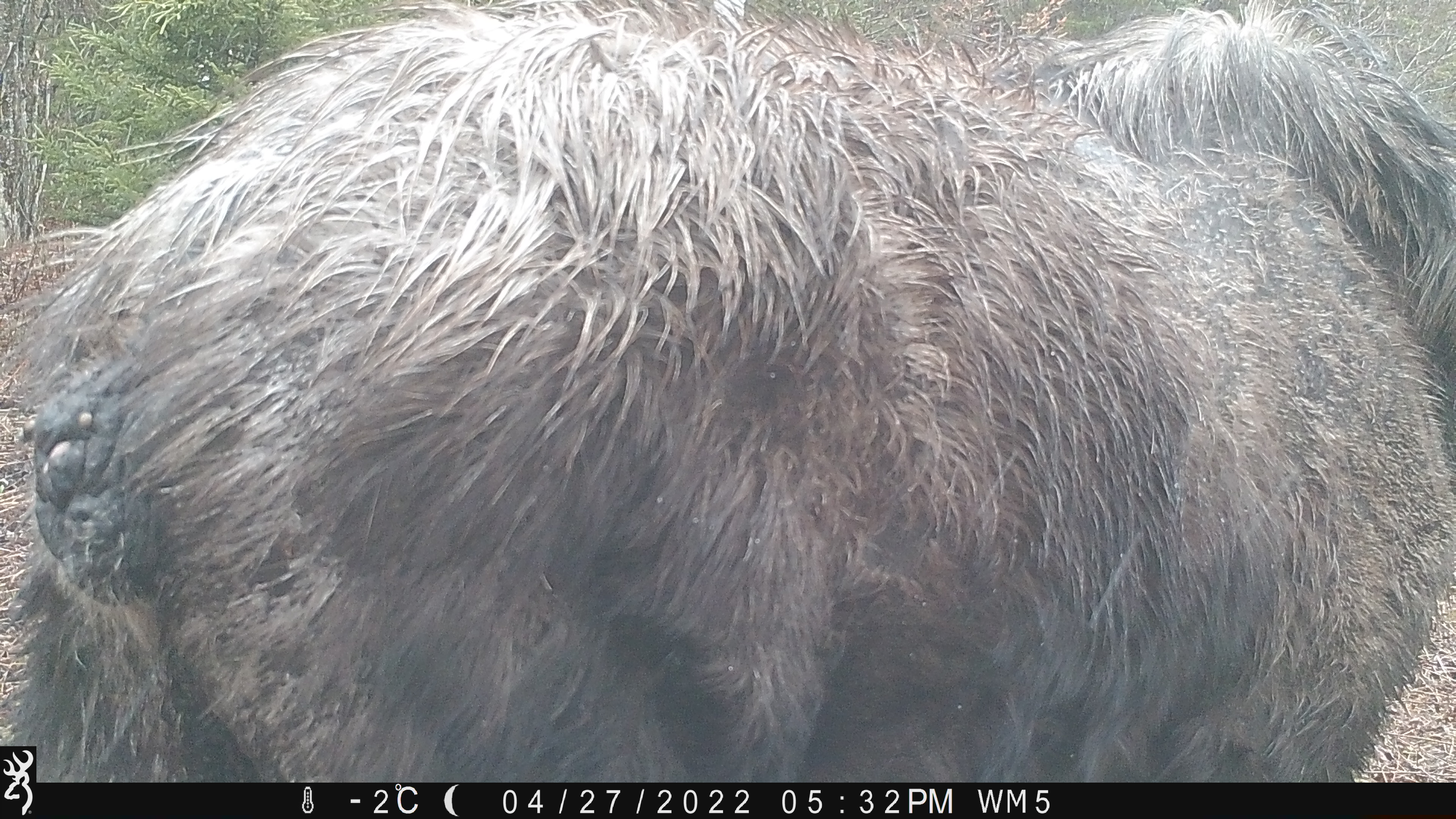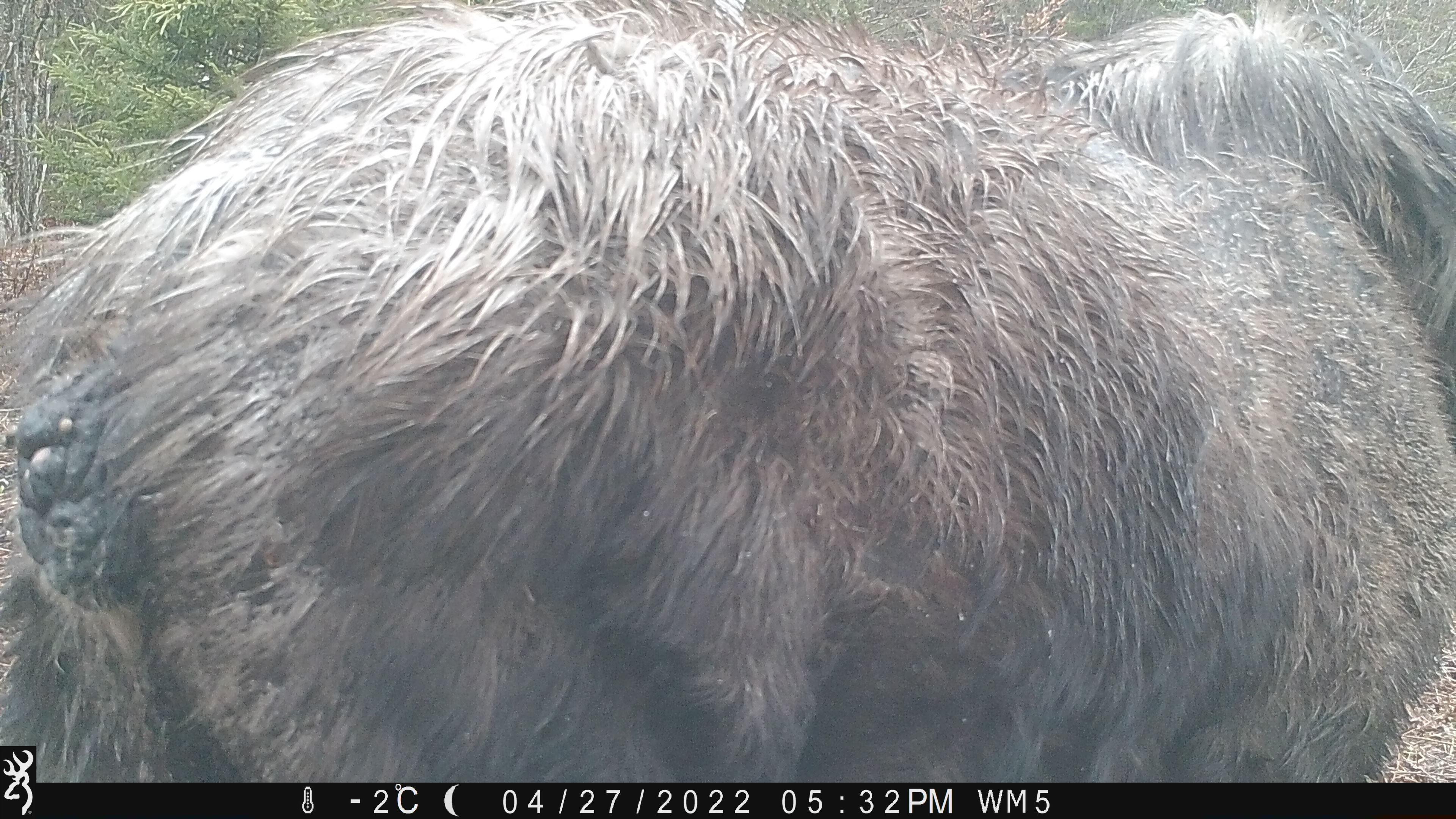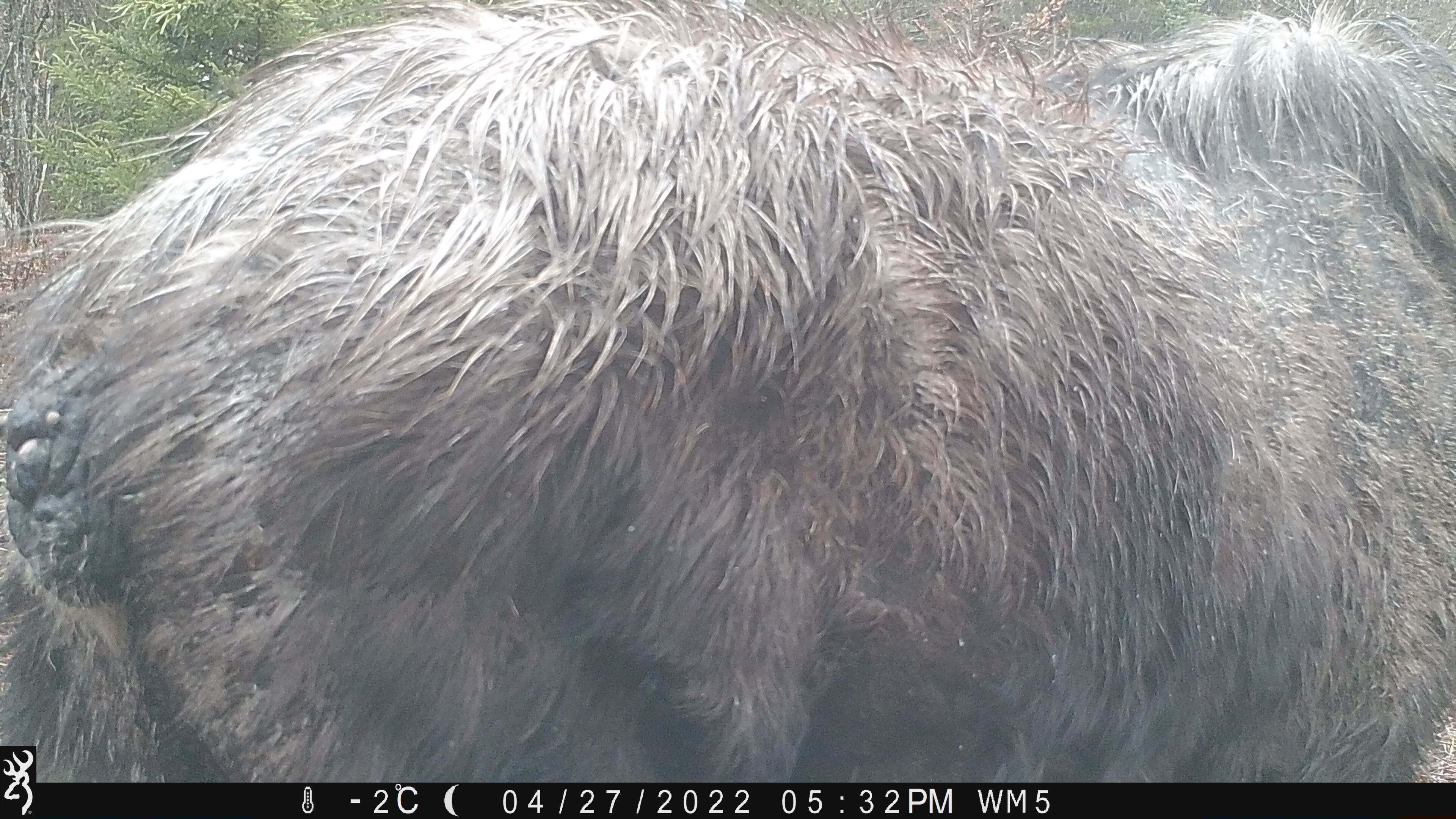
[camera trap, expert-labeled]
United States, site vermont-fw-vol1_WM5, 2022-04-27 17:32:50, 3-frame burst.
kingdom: Animalia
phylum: Chordata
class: Mammalia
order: Artiodactyla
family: Cervidae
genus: Alces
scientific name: Alces alces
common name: moose